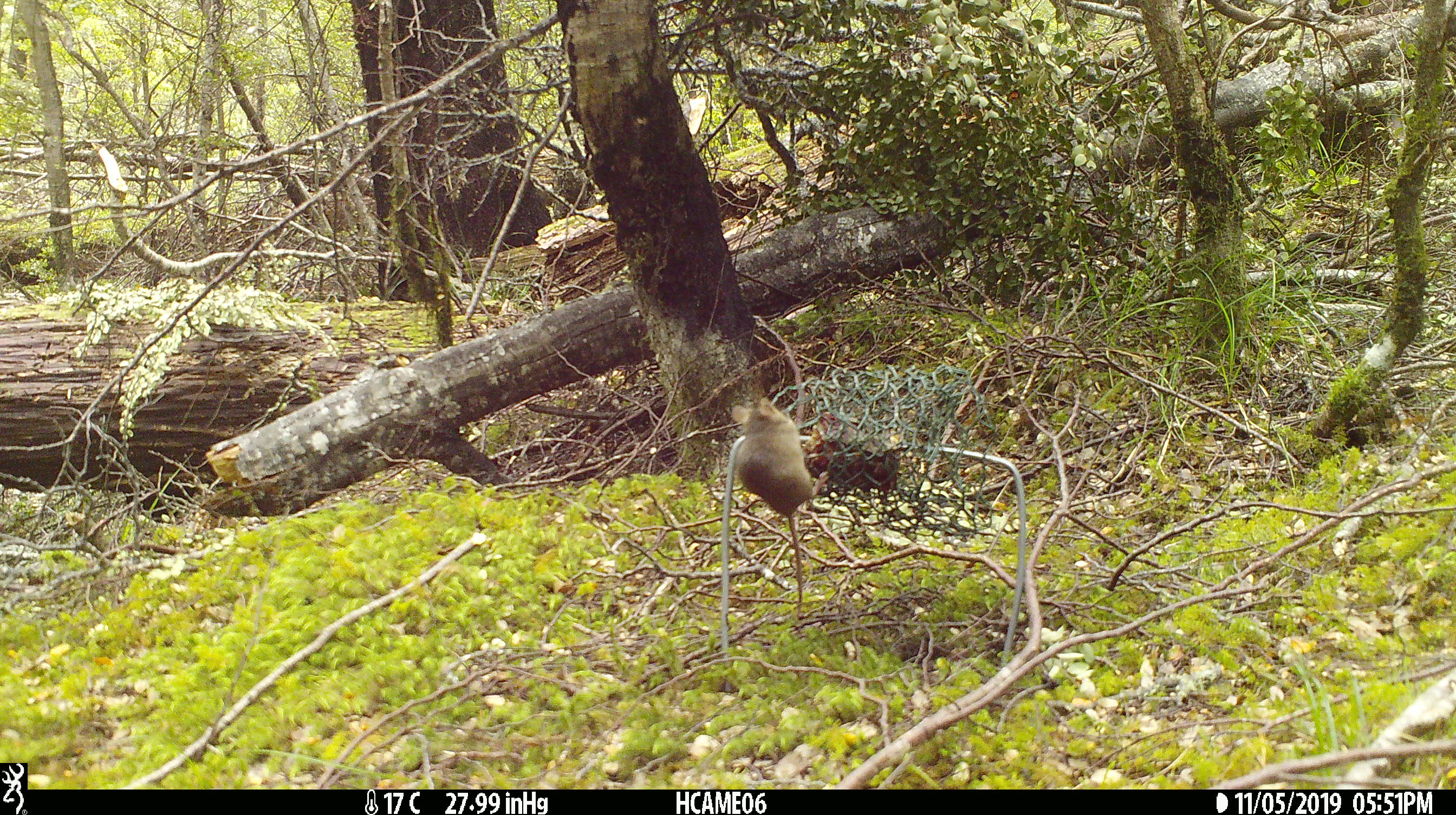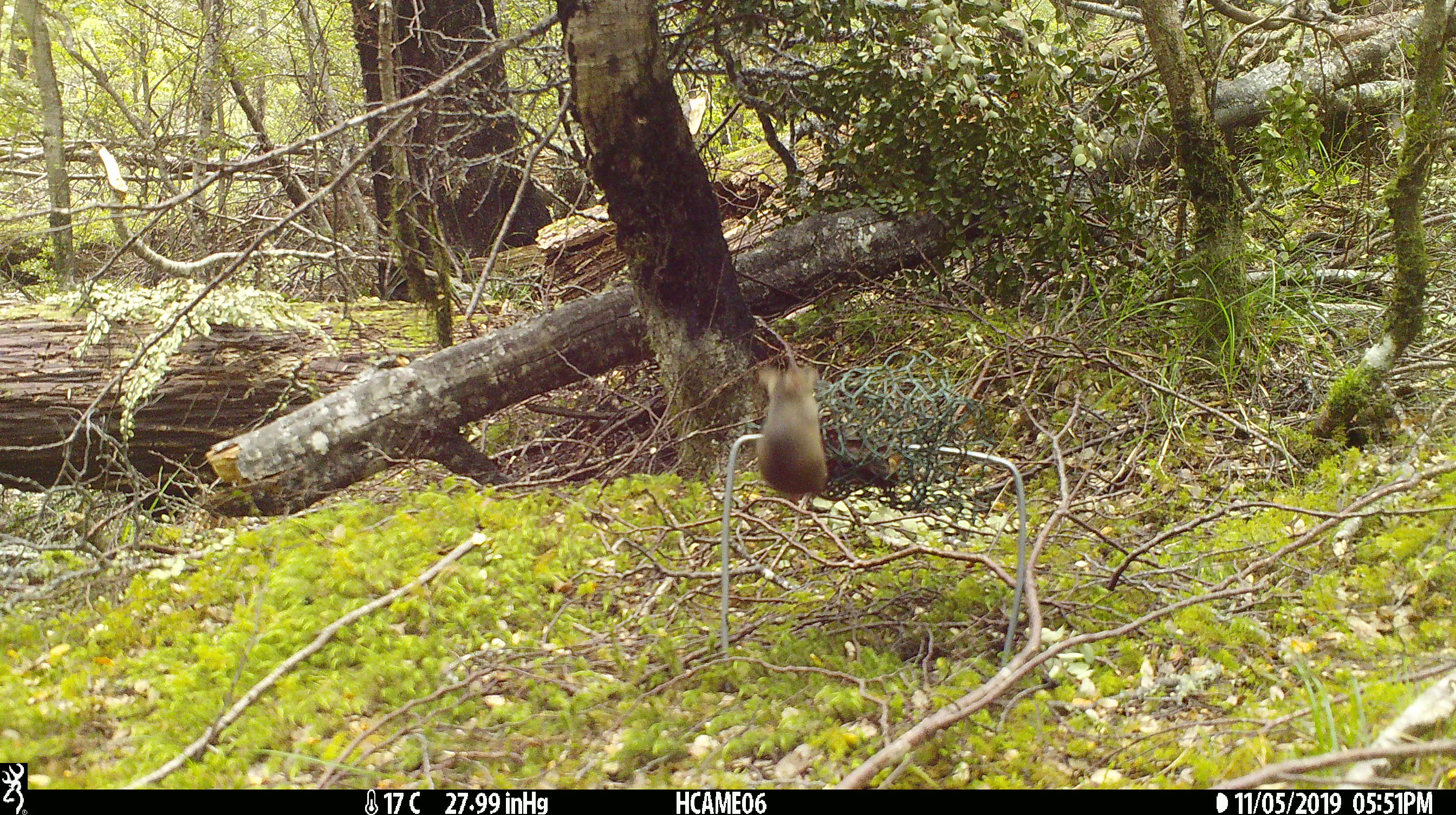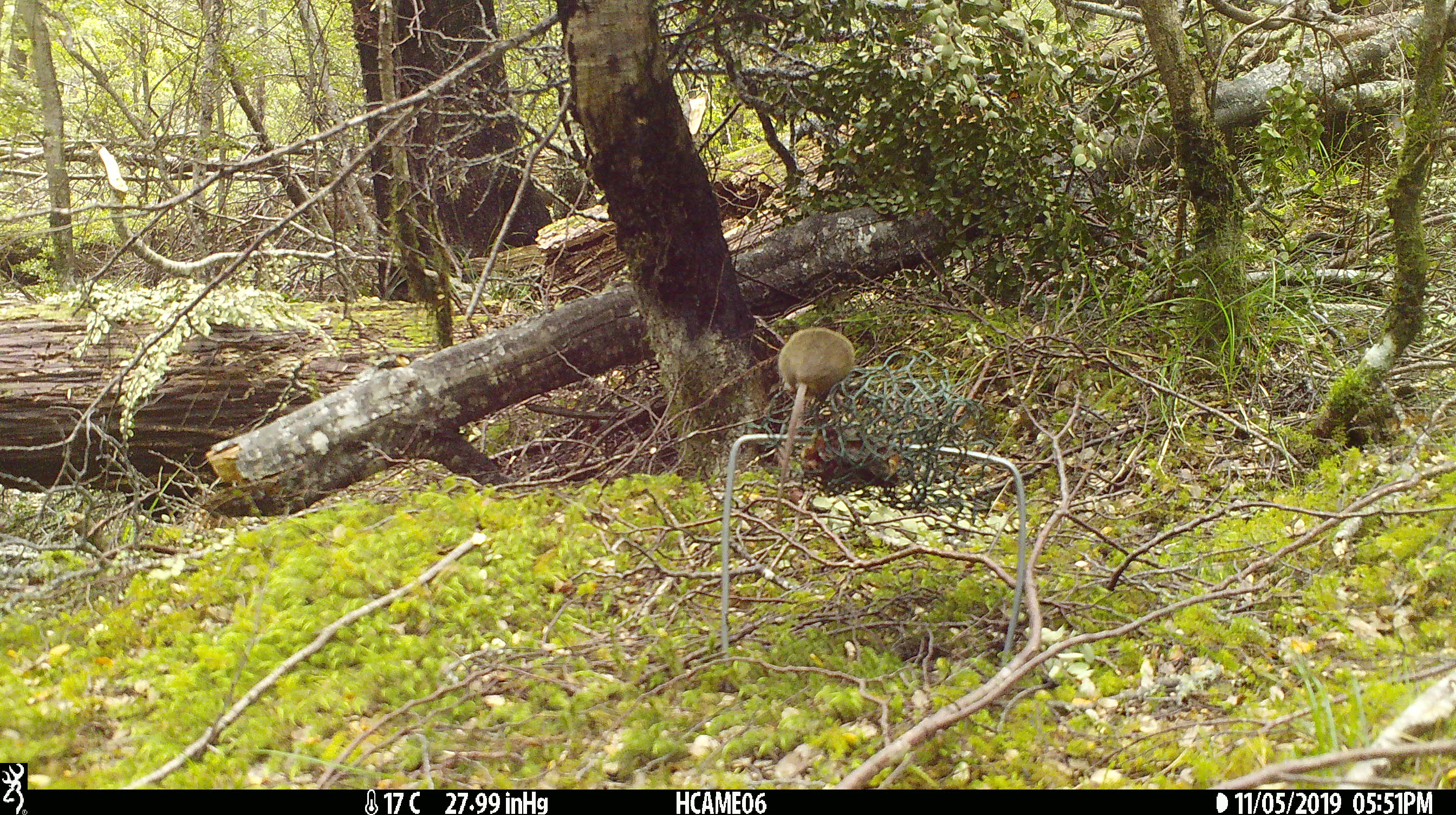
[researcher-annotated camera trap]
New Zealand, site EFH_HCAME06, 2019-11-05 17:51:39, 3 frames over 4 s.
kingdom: Animalia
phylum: Chordata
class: Mammalia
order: Rodentia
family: Muridae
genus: Mus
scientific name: Mus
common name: mouse